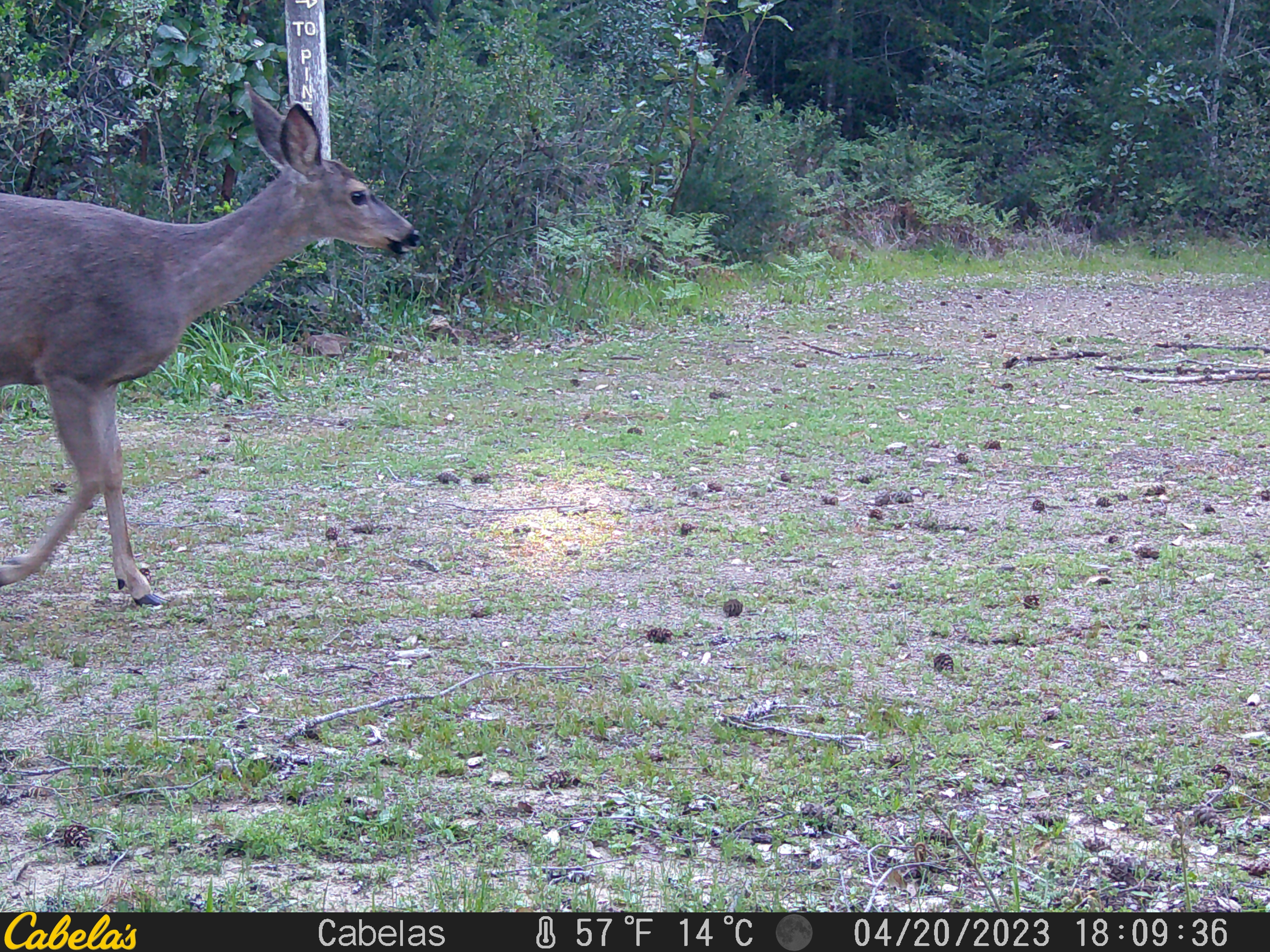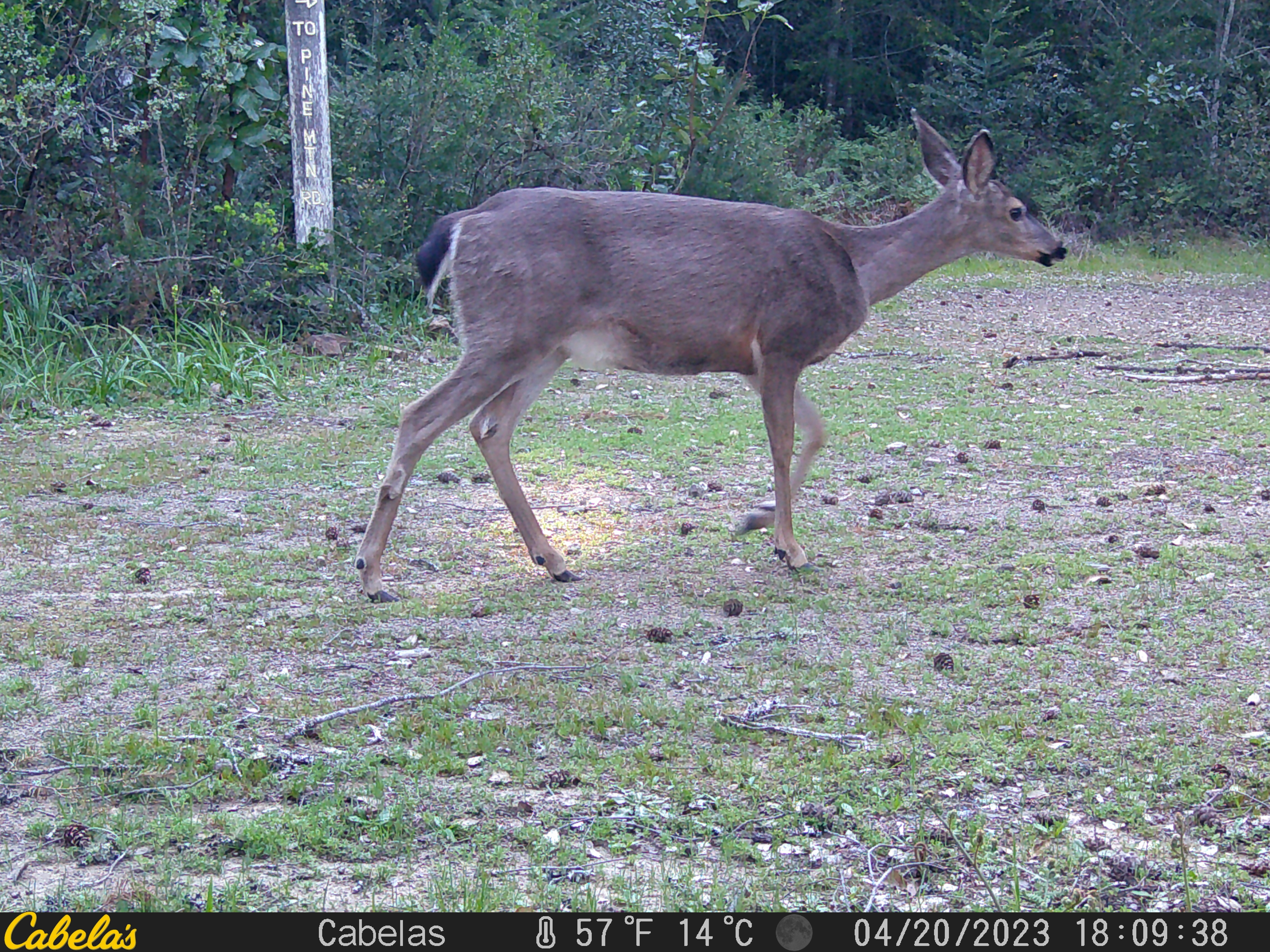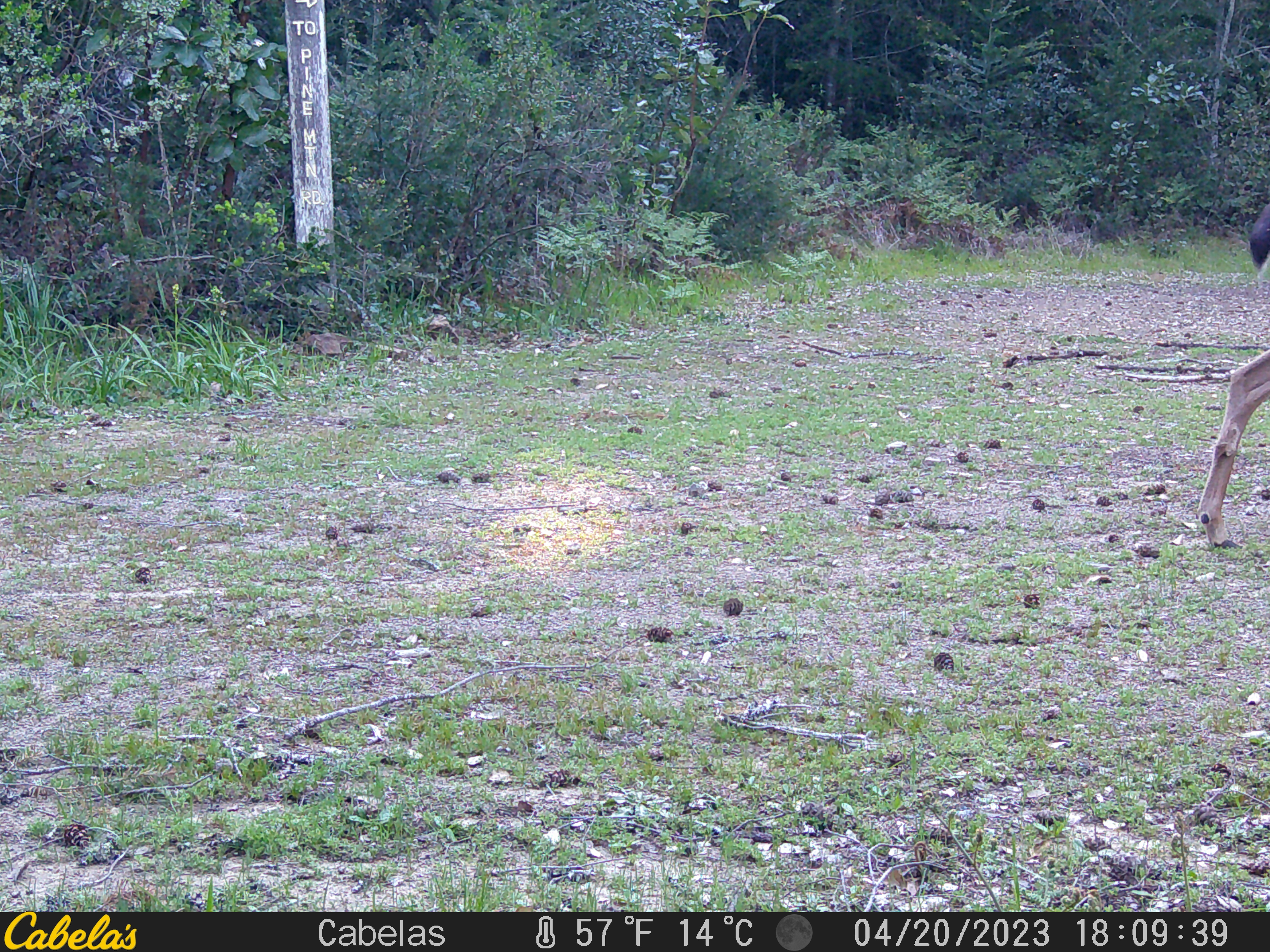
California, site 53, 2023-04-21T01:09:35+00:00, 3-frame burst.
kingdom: Animalia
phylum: Chordata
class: Mammalia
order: Artiodactyla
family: Cervidae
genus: Odocoileus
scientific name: Odocoileus hemionus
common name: mule deer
Mule deer (Odocoileus hemionus).